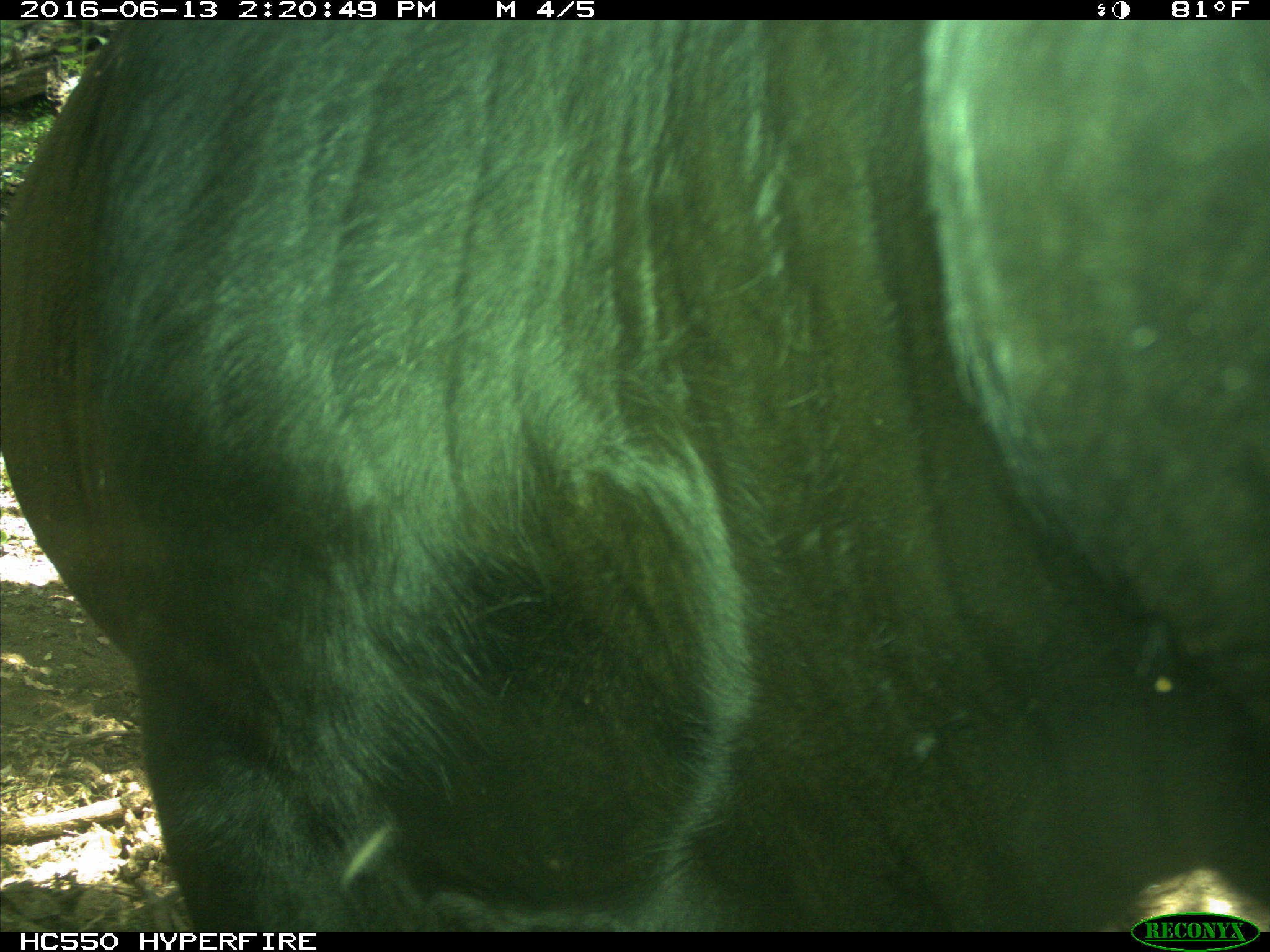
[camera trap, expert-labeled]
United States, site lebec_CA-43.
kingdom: Animalia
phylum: Chordata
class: Mammalia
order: Artiodactyla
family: Bovidae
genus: Bos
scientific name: Bos taurus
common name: domestic cow